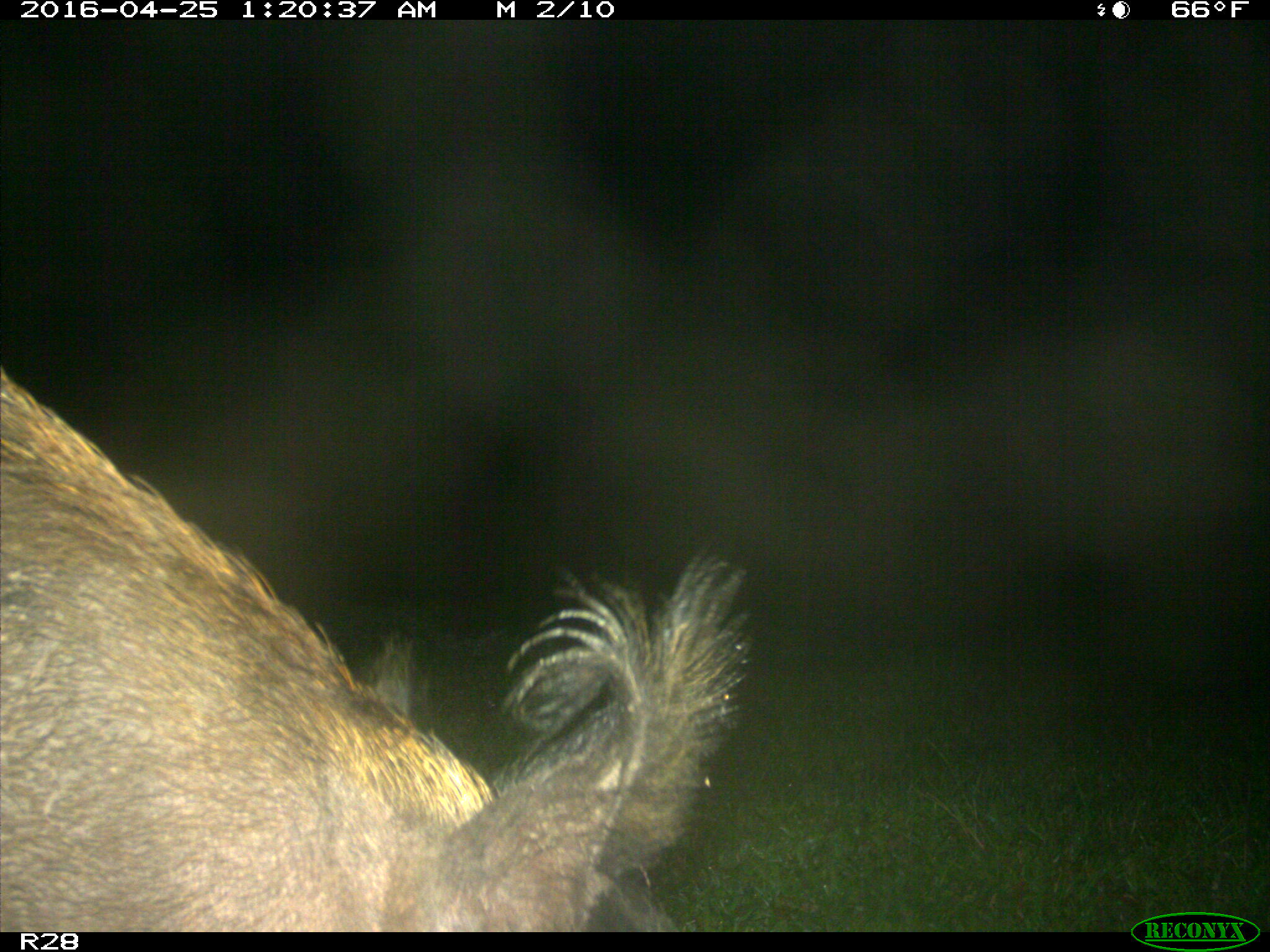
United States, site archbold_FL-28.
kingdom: Animalia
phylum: Chordata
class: Mammalia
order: Artiodactyla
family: Suidae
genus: Sus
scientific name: Sus scrofa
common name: wild boar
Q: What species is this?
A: Sus scrofa (wild boar).